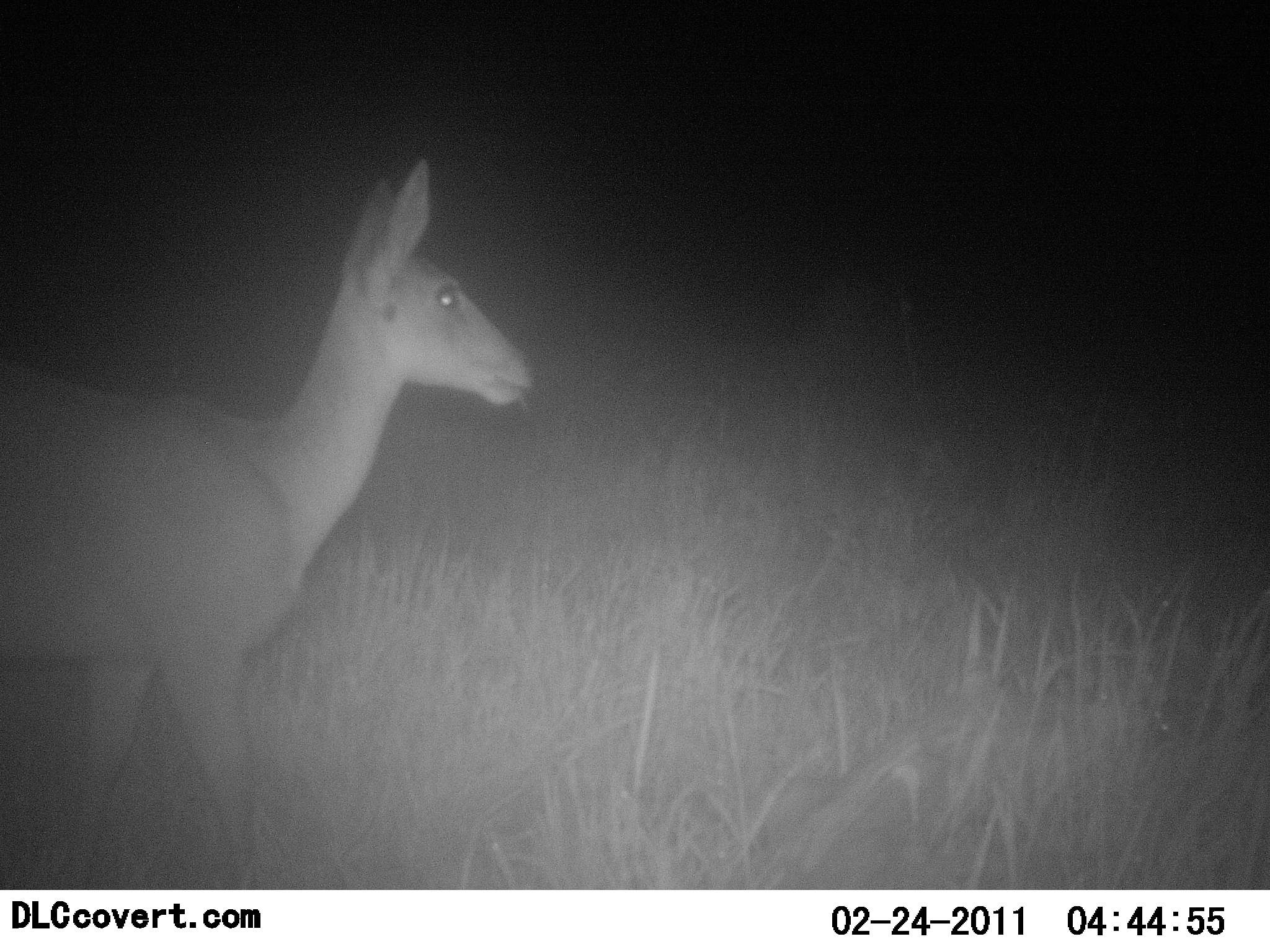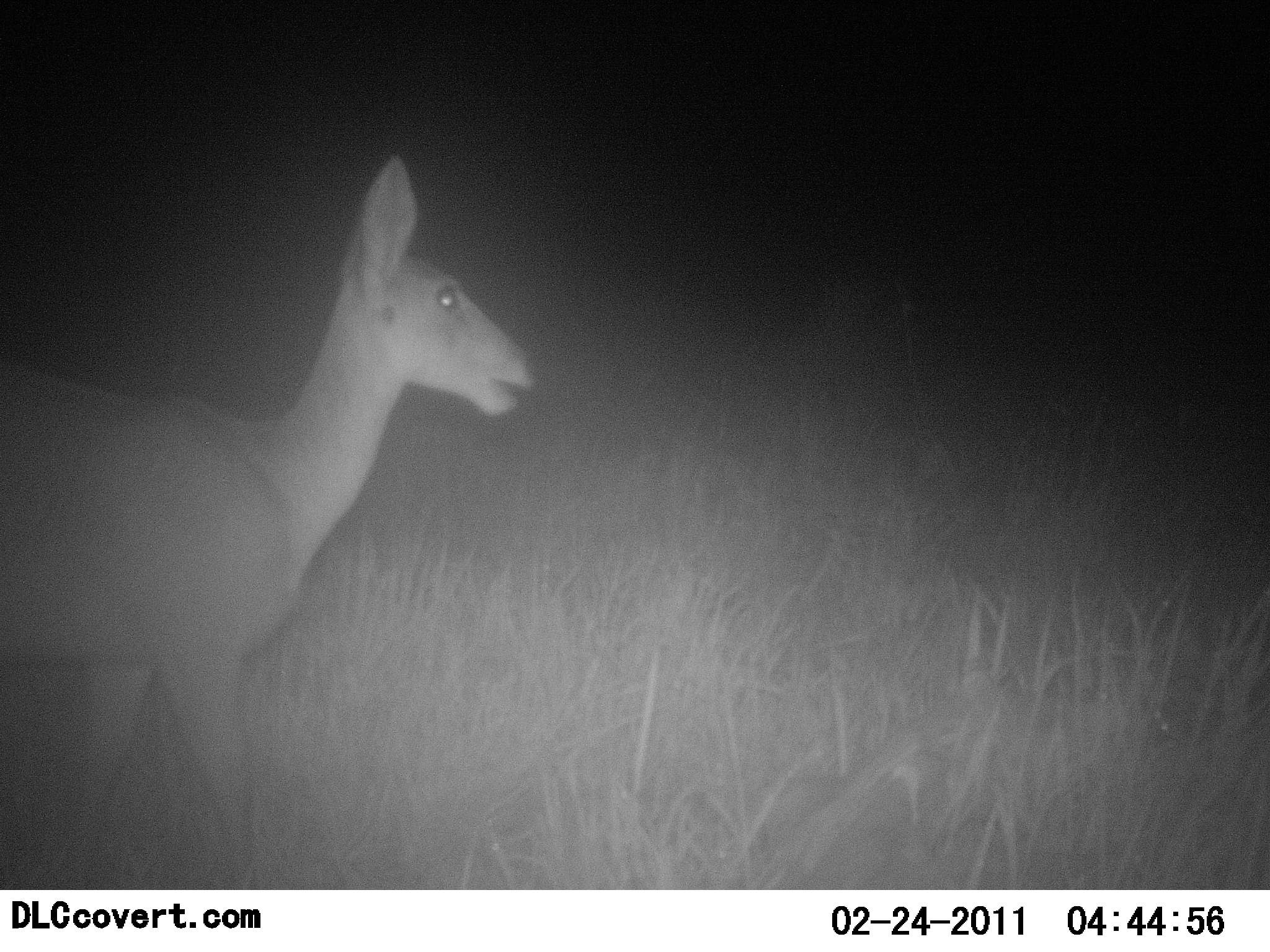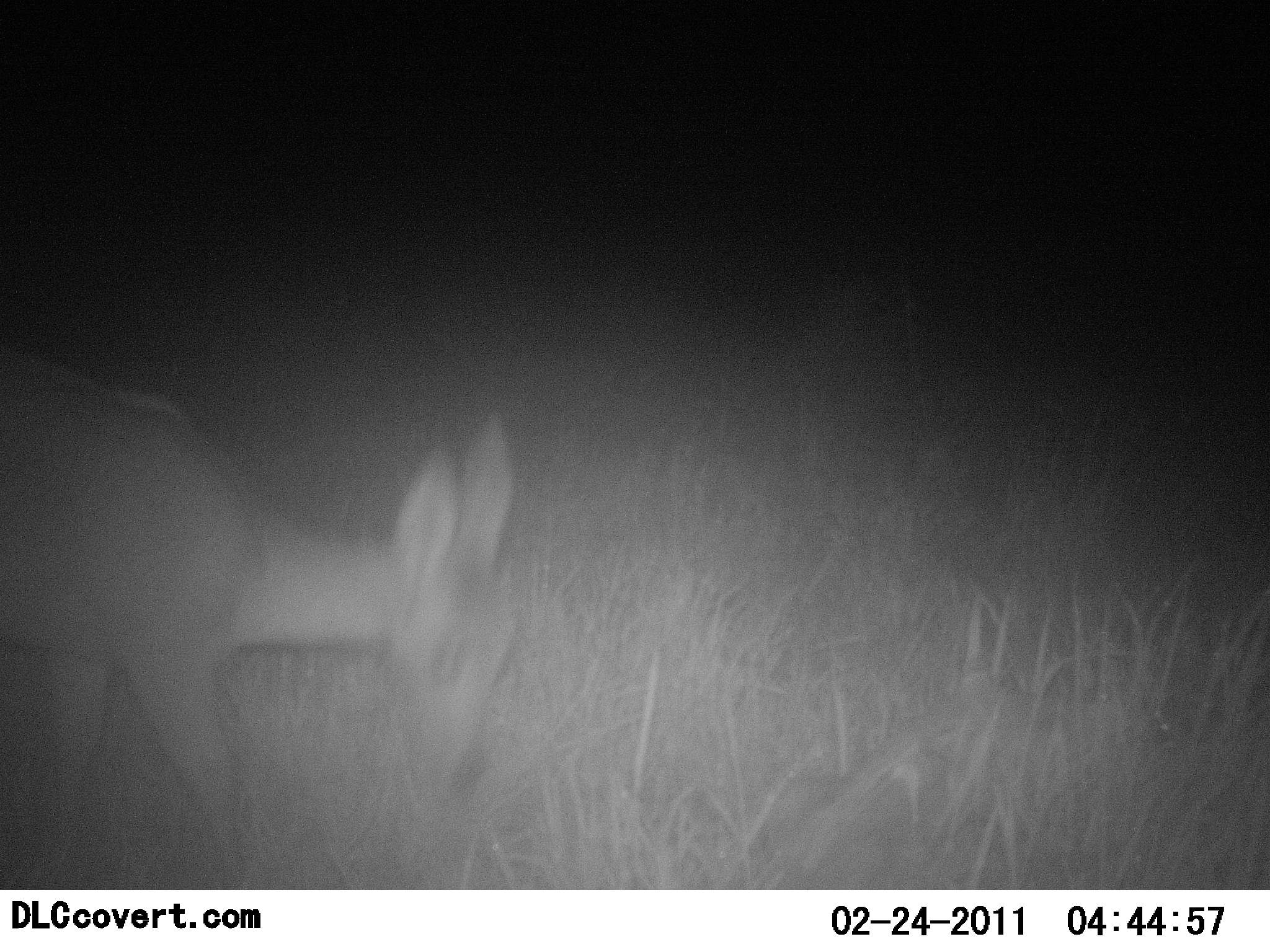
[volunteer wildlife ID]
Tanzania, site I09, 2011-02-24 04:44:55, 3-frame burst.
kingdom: Animalia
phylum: Chordata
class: Mammalia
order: Artiodactyla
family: Bovidae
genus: Redunca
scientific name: Redunca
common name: reedbuck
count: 1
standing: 20%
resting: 0%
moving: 30%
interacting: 0%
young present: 0%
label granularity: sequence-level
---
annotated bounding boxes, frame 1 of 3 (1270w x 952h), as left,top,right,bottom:
animal: 1,156,541,891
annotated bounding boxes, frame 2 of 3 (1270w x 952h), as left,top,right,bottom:
animal: 0,157,533,890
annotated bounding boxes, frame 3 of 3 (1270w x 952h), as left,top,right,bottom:
animal: 3,326,530,890